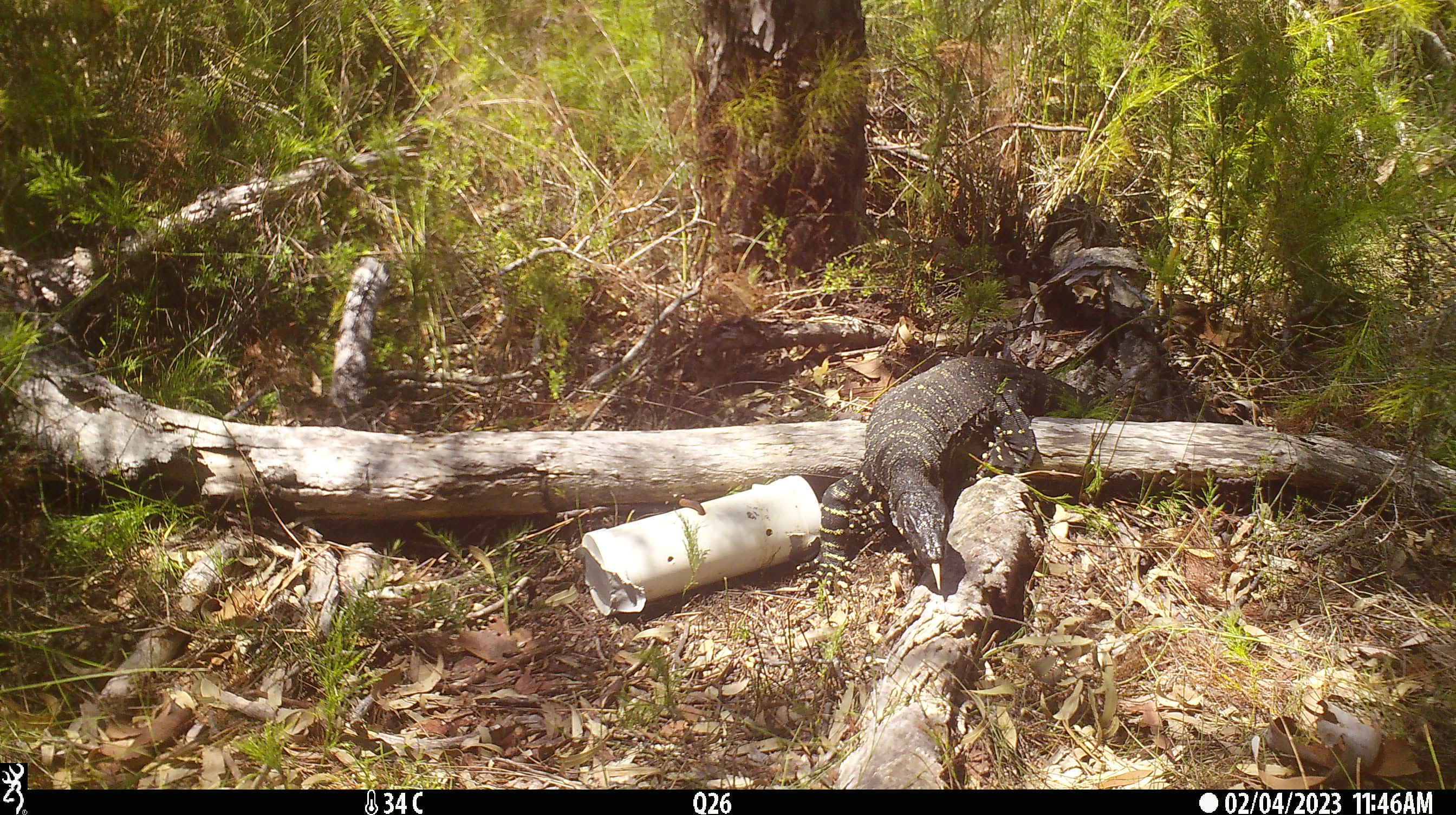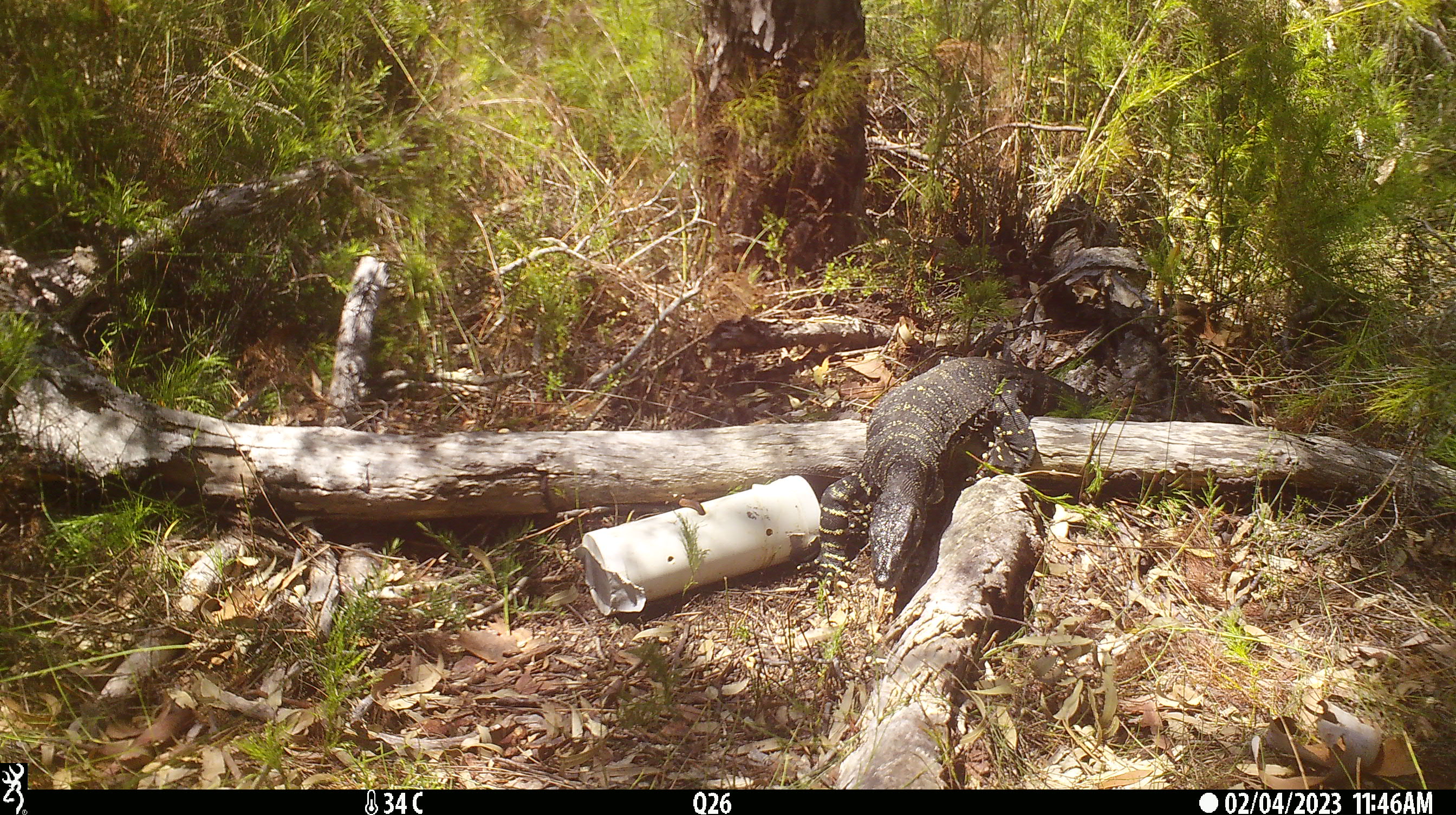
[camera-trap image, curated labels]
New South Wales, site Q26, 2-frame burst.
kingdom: Animalia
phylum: Chordata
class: Reptilia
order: Squamata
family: Varanidae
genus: Varanus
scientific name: Varanus varius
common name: lace monitor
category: goanna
Goanna (lace monitor) (Varanus varius).